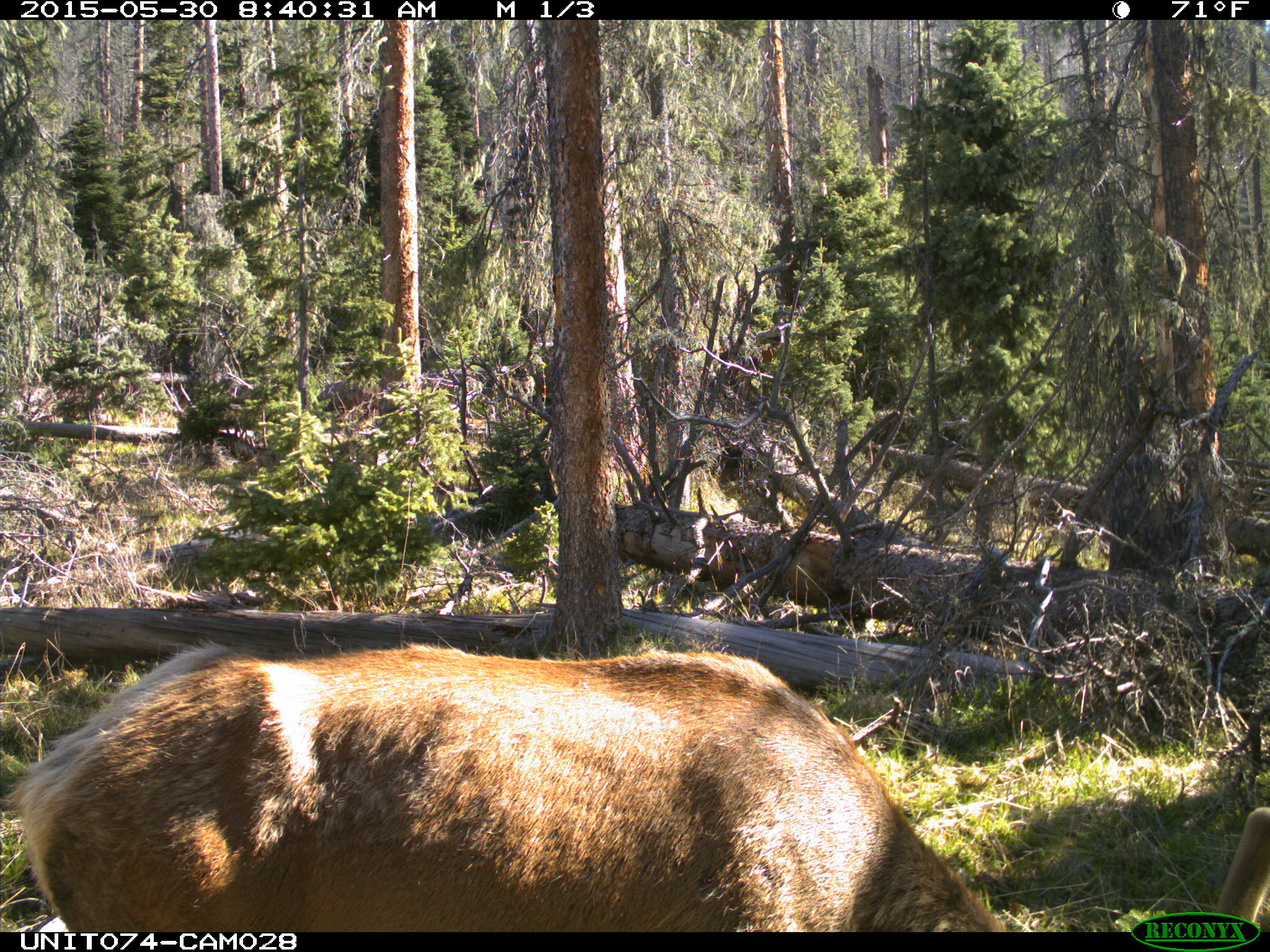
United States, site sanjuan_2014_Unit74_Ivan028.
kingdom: Animalia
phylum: Chordata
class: Mammalia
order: Artiodactyla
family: Cervidae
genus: Cervus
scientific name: Cervus elaphus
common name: red deer